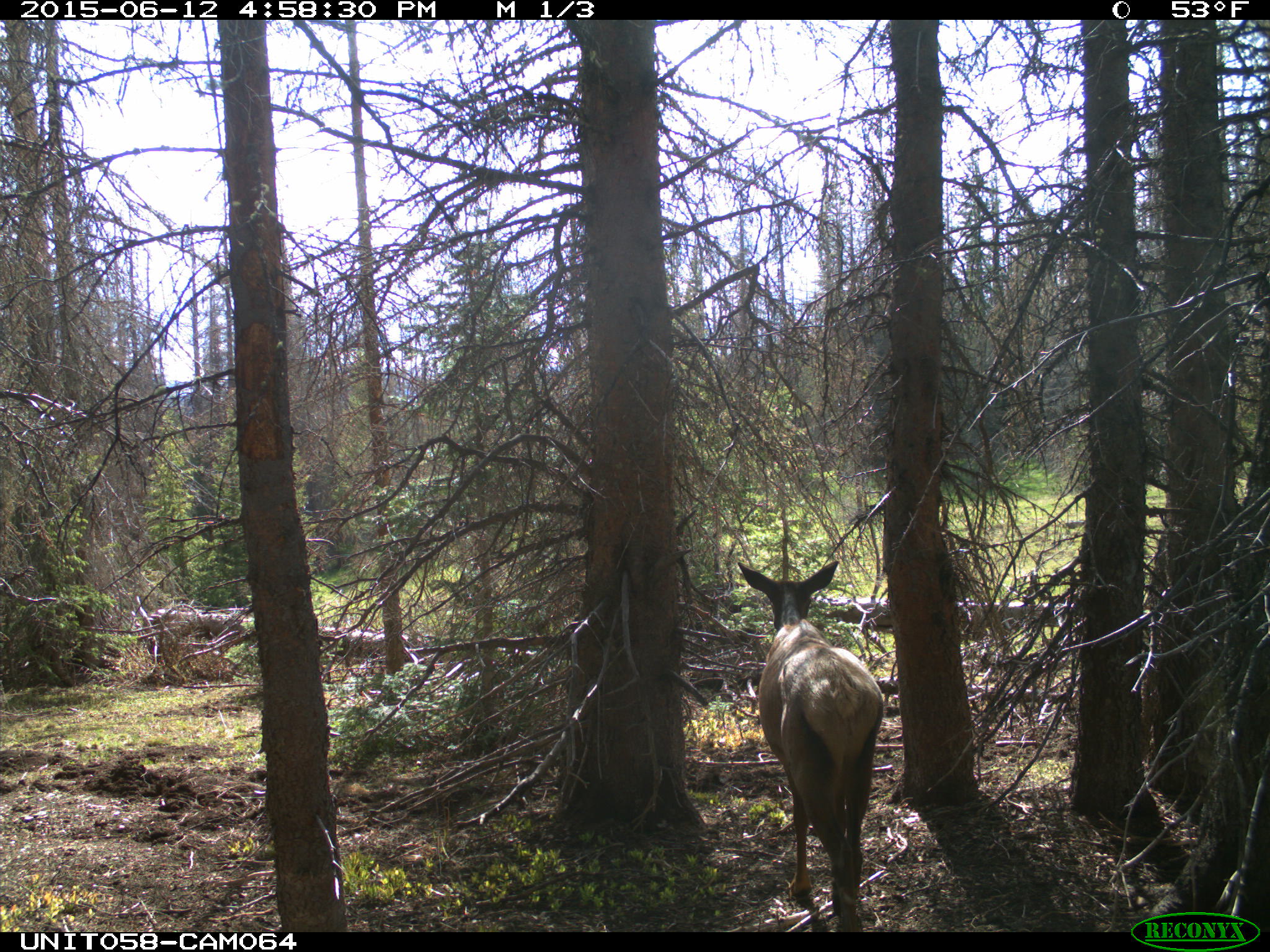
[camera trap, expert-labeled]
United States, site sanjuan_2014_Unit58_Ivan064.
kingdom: Animalia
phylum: Chordata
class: Mammalia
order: Artiodactyla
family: Cervidae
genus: Cervus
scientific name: Cervus elaphus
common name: red deer